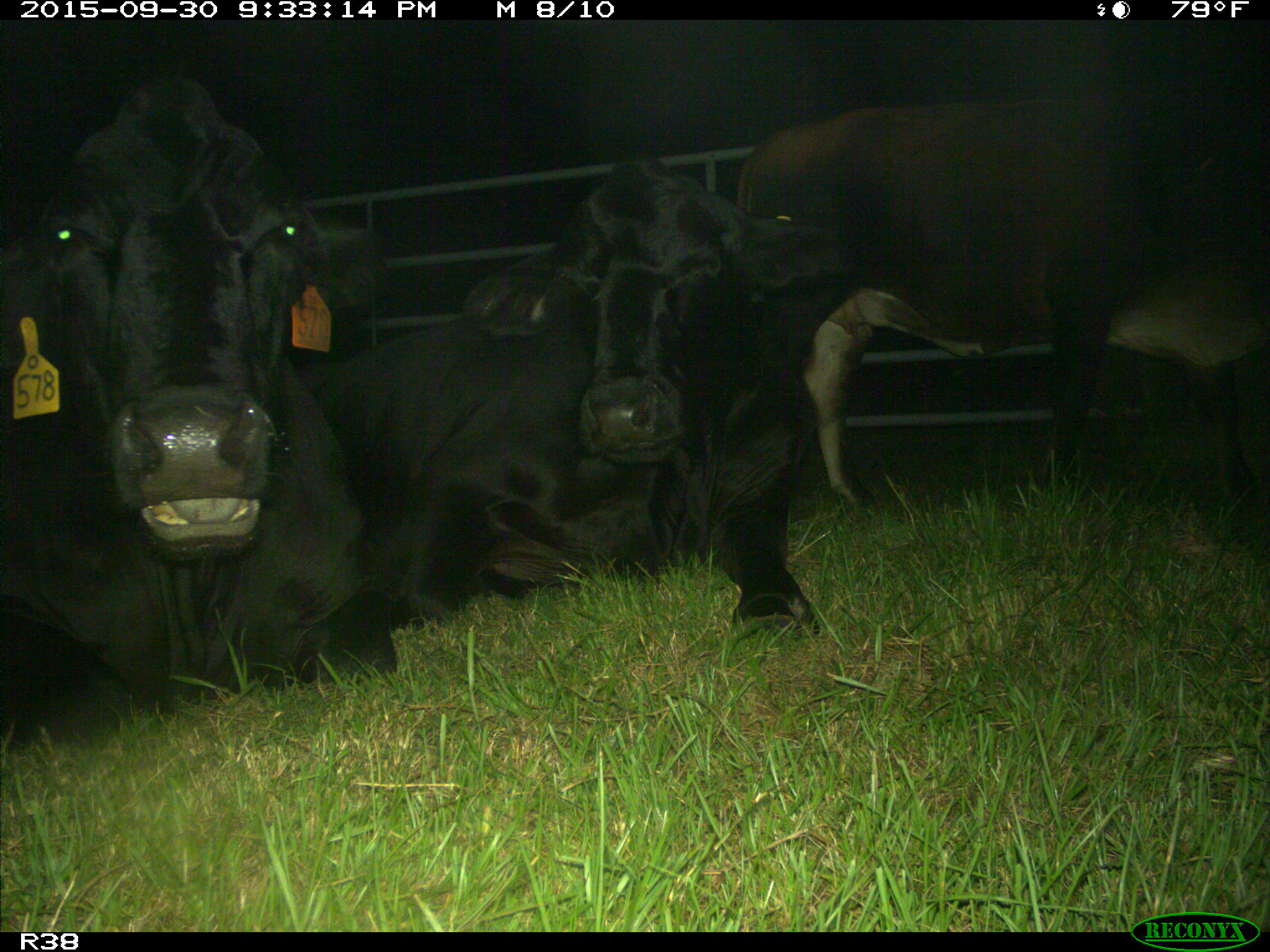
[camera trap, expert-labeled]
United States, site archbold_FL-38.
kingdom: Animalia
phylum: Chordata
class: Mammalia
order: Artiodactyla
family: Bovidae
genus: Bos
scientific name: Bos taurus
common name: domestic cow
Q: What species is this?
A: Bos taurus (domestic cow).